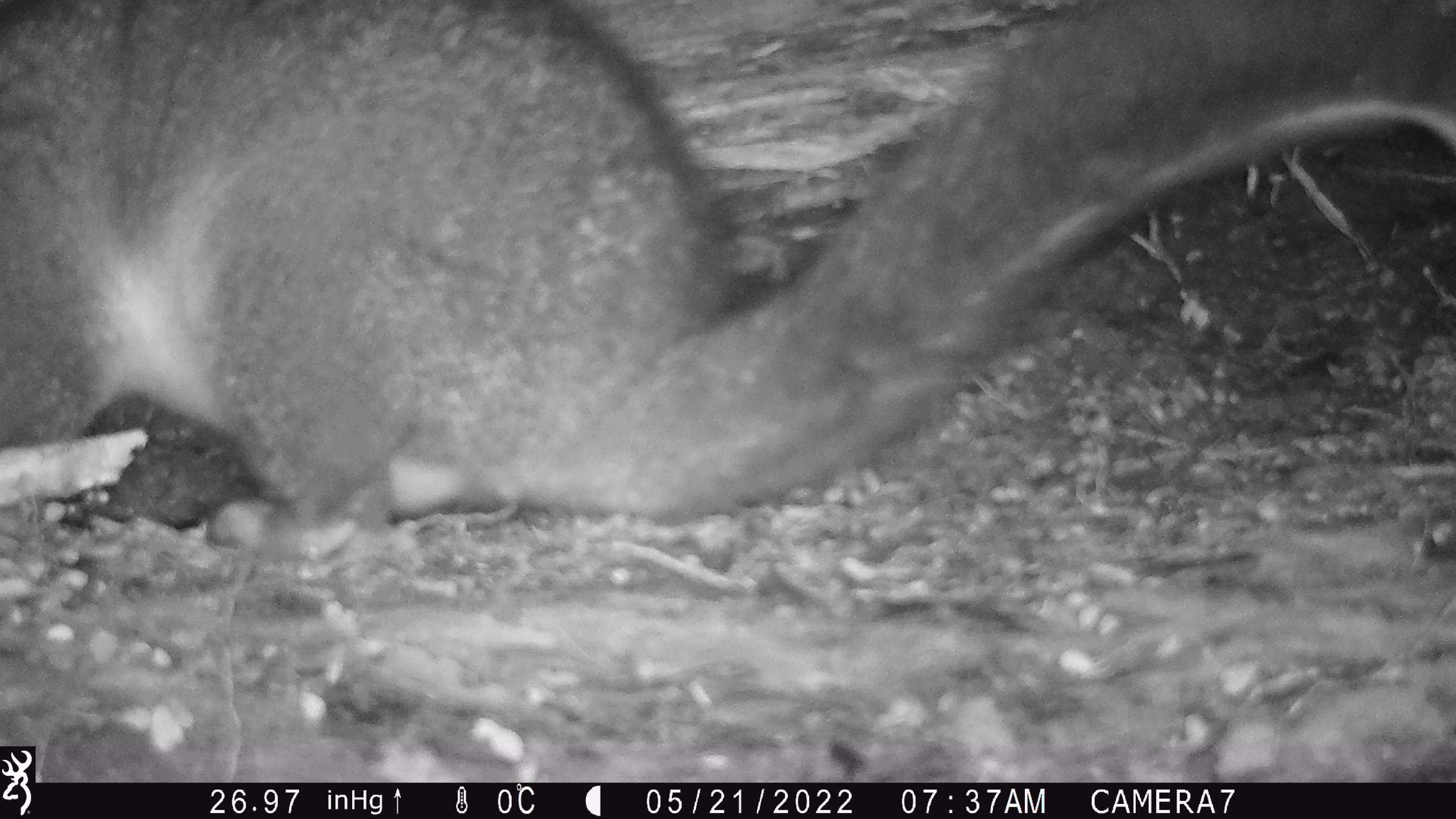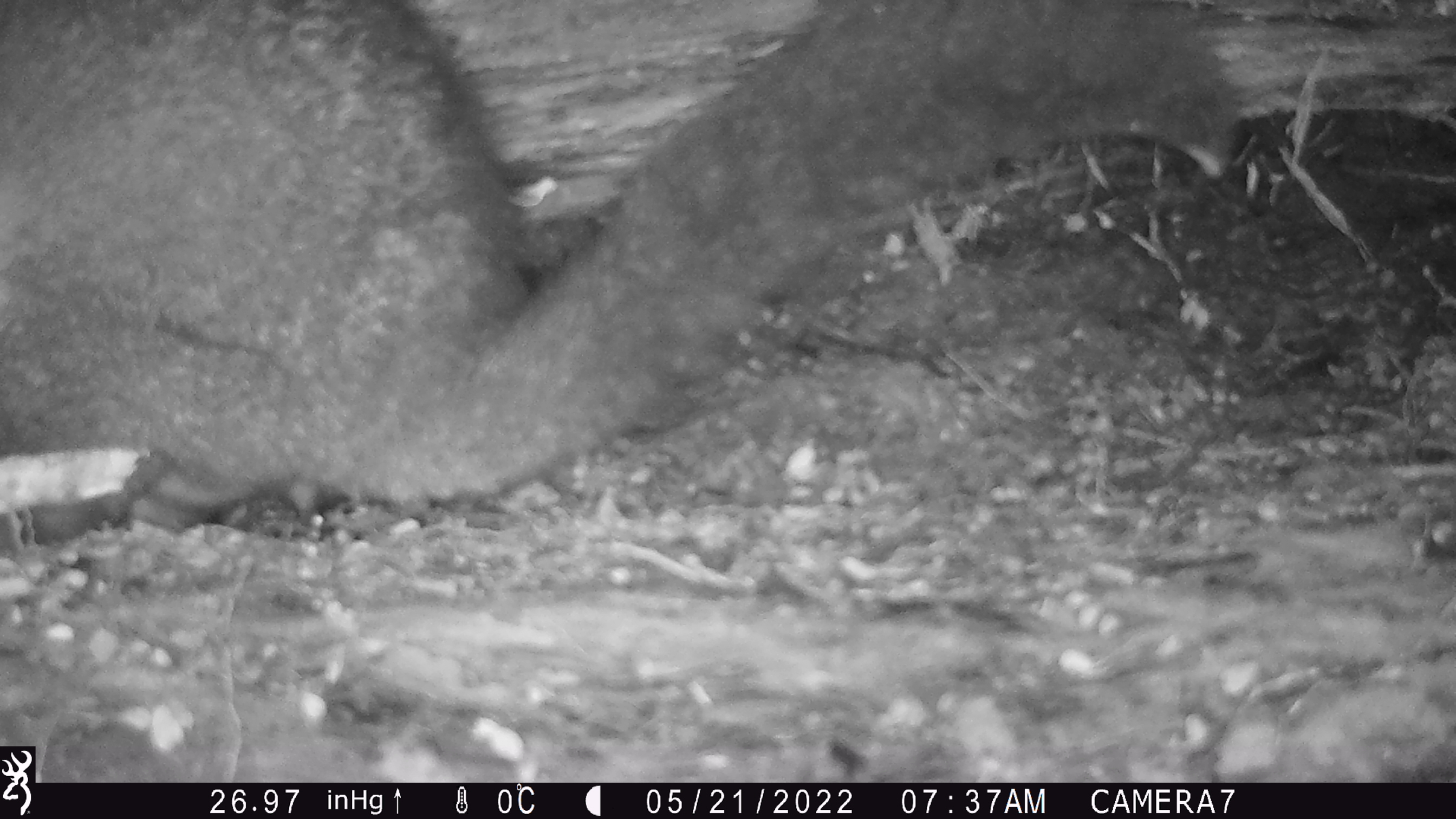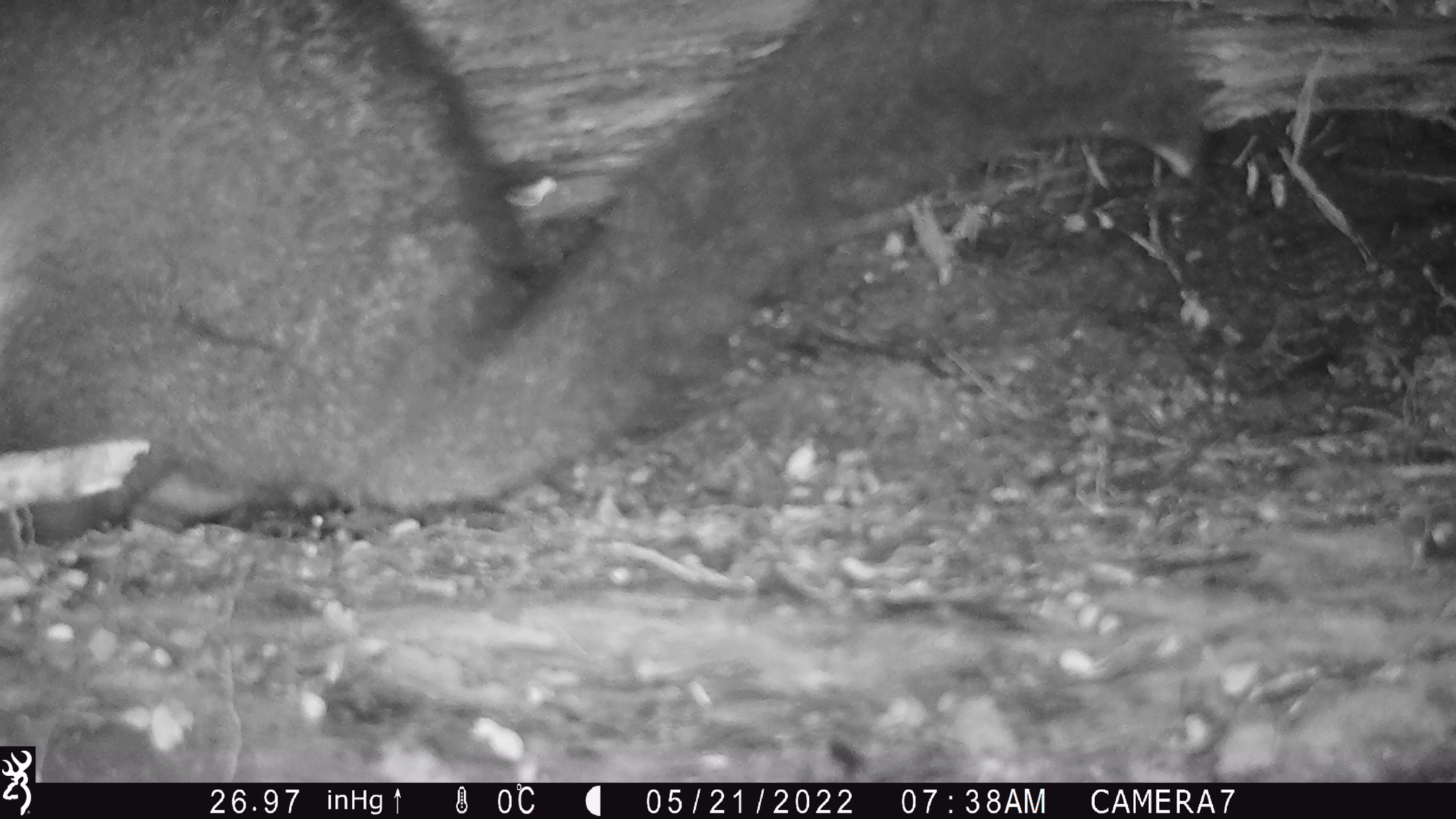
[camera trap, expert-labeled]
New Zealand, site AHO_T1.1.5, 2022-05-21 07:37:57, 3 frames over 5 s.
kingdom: Animalia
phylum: Chordata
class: Mammalia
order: Diprotodontia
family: Phalangeridae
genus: Trichosurus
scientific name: Trichosurus vulpecula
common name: common brushtail possum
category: possum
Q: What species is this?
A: Possum (common brushtail possum) (Trichosurus vulpecula).